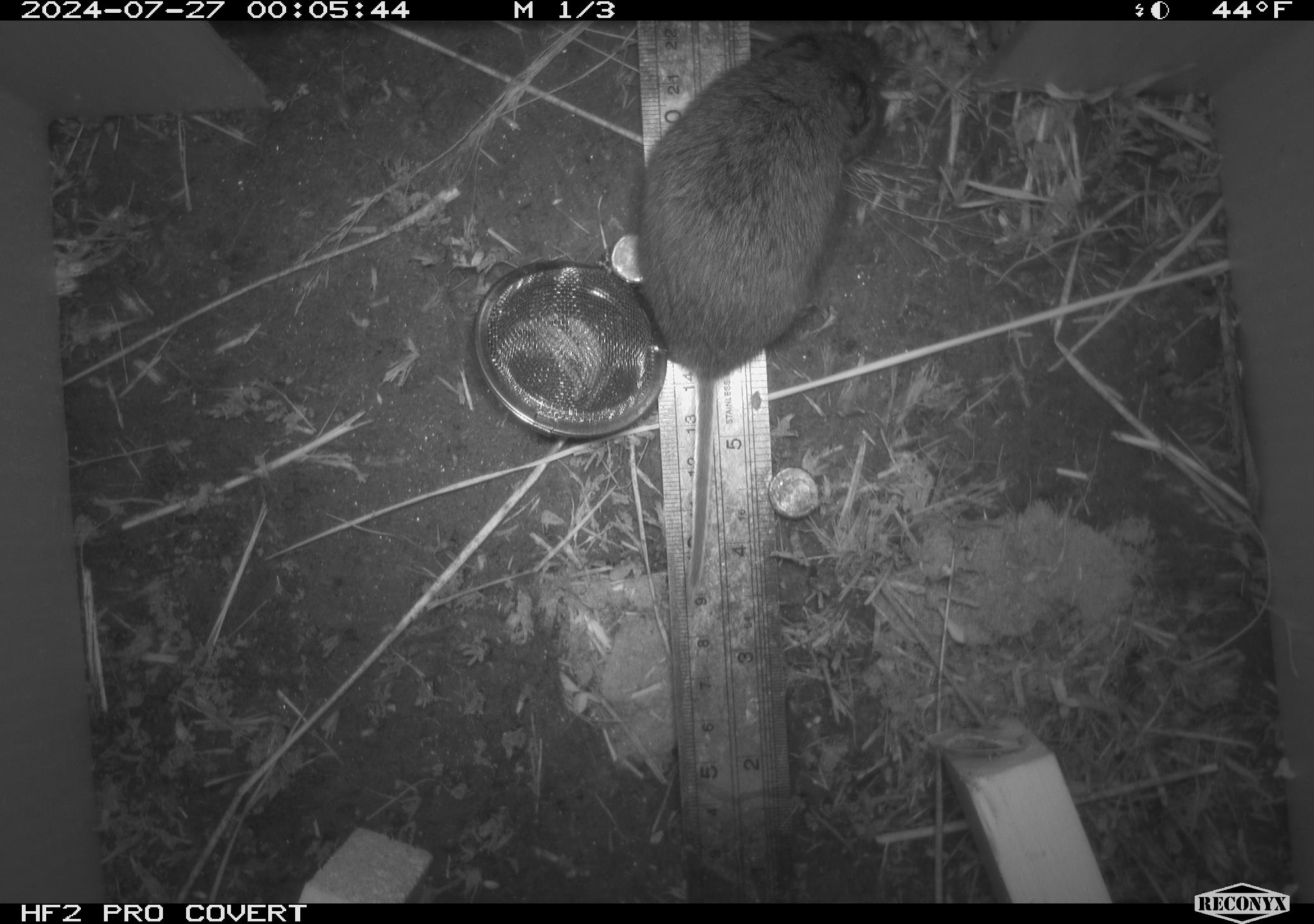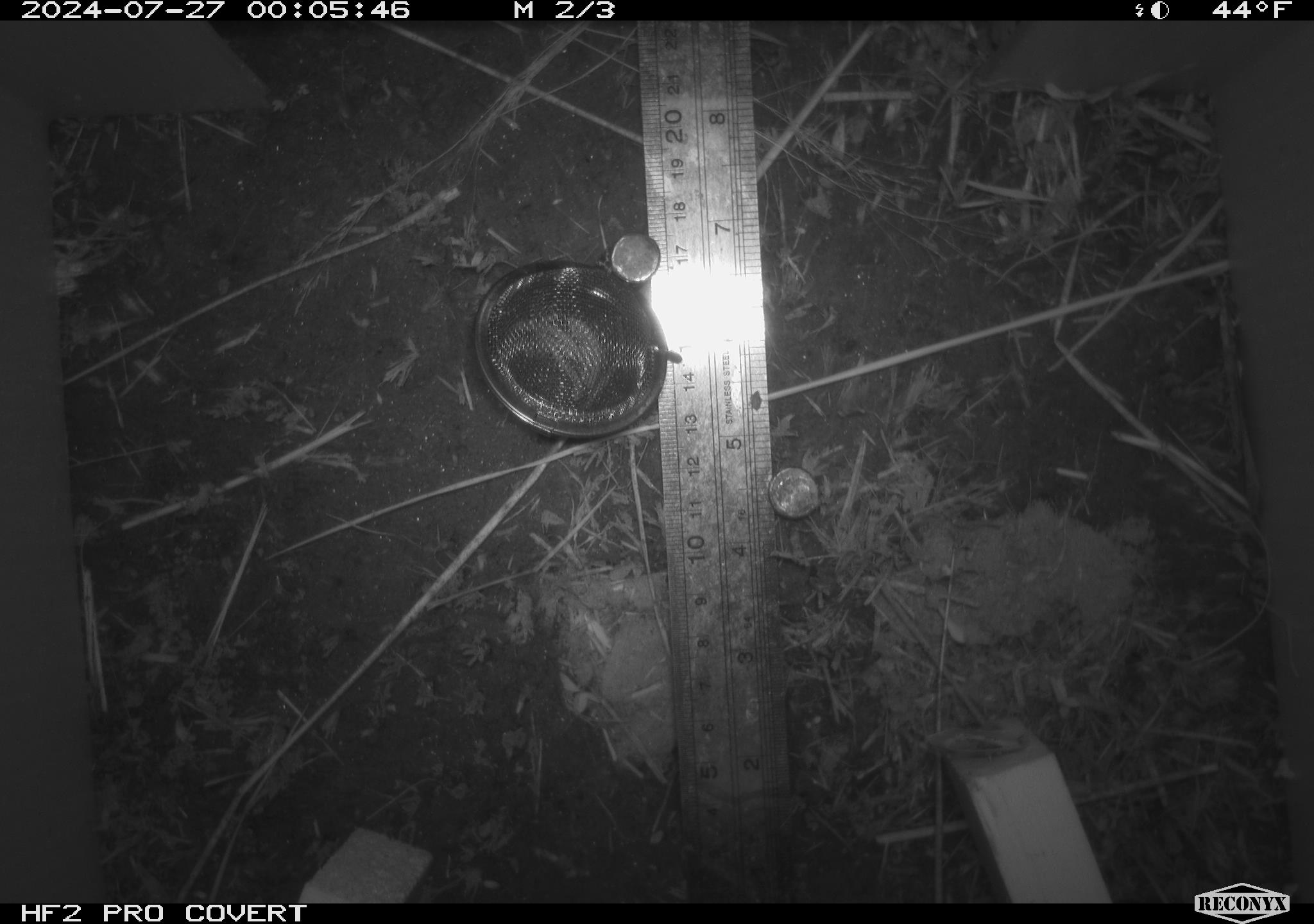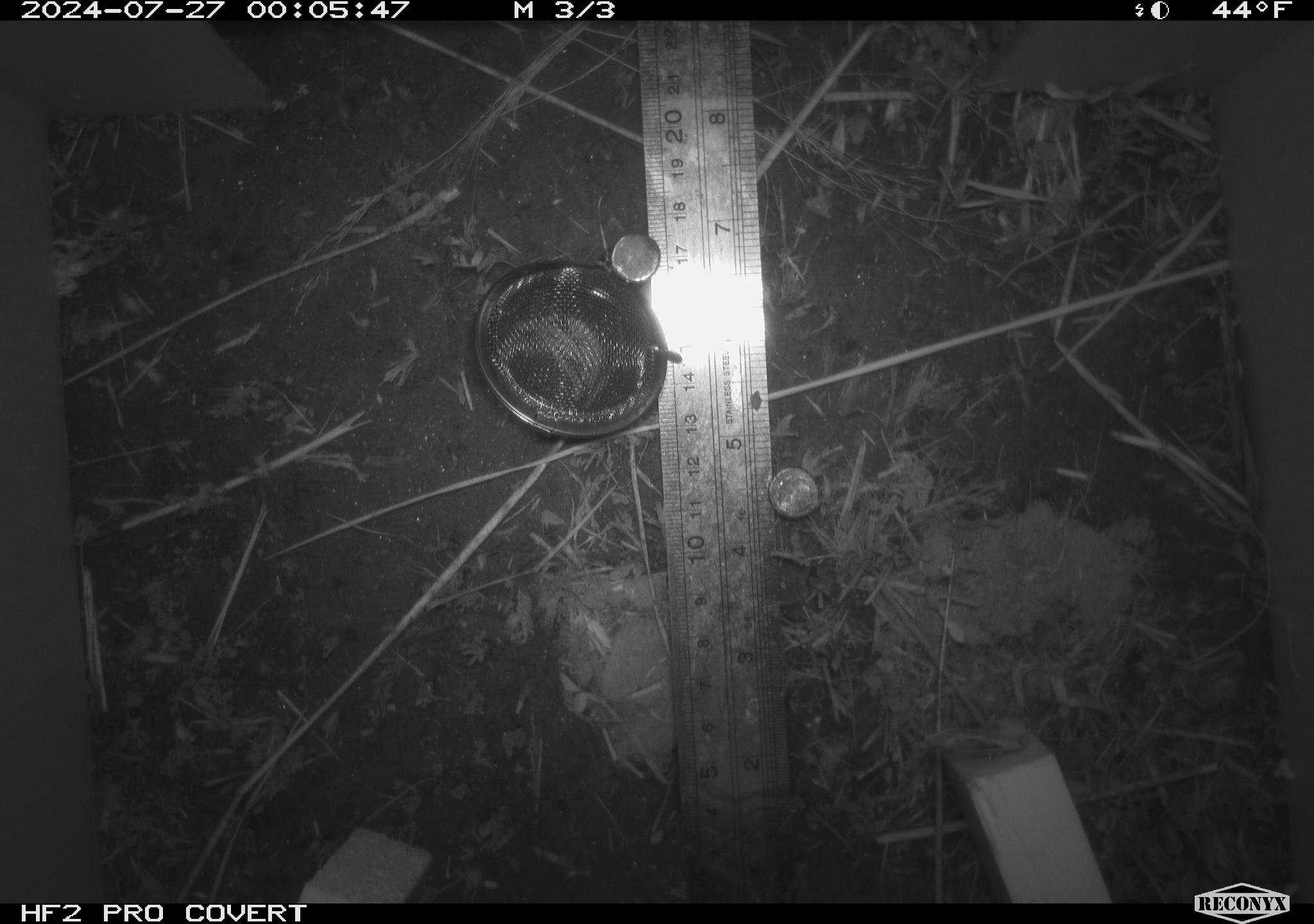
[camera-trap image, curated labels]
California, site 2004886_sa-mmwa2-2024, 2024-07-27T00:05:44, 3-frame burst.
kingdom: Animalia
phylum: Chordata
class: Mammalia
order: Rodentia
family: Cricetidae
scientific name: Arvicolinae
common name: voles, lemmings, and muskrats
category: arvicolinae subfamily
Arvicolinae subfamily (voles, lemmings, and muskrats) (Arvicolinae).